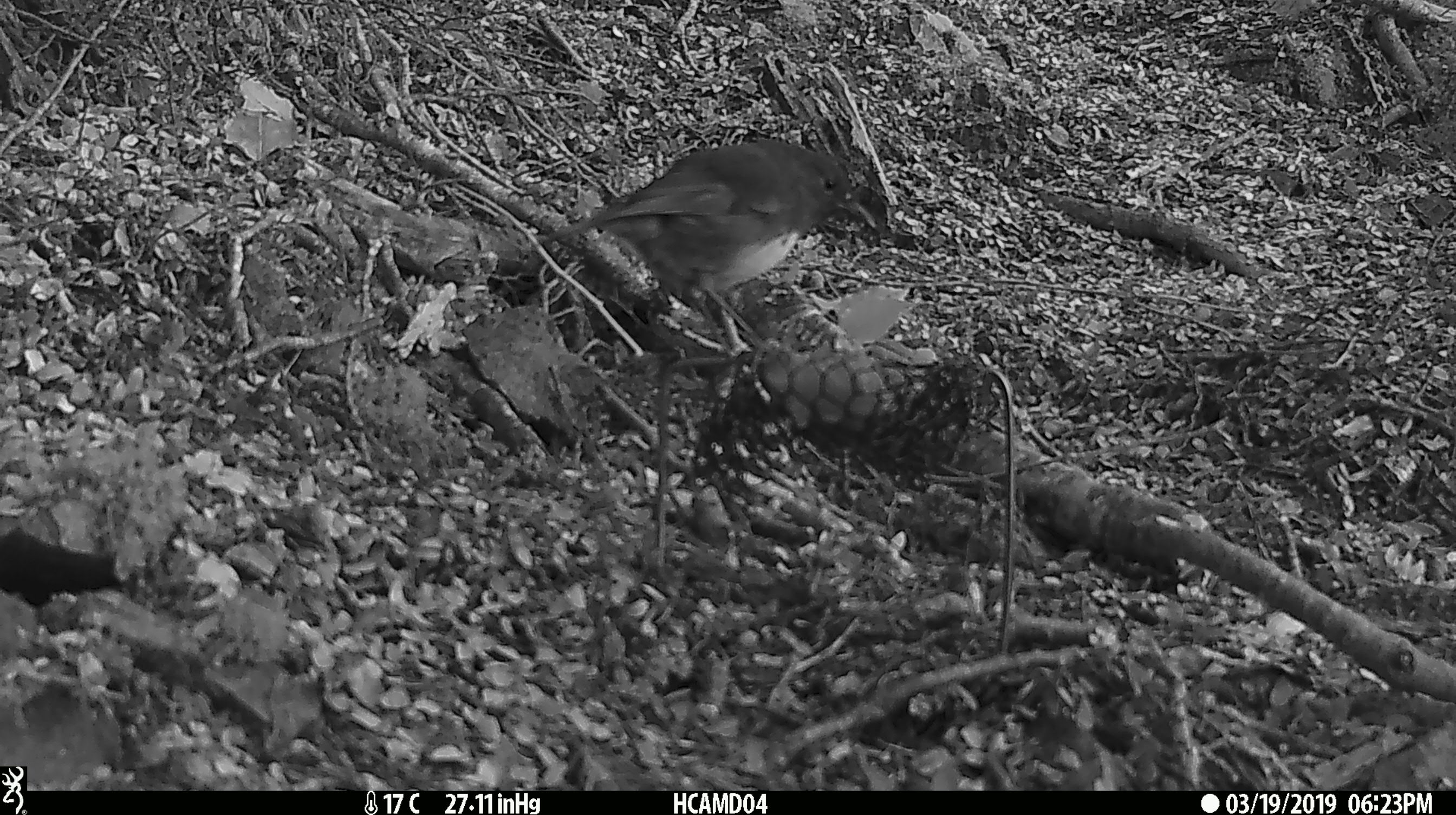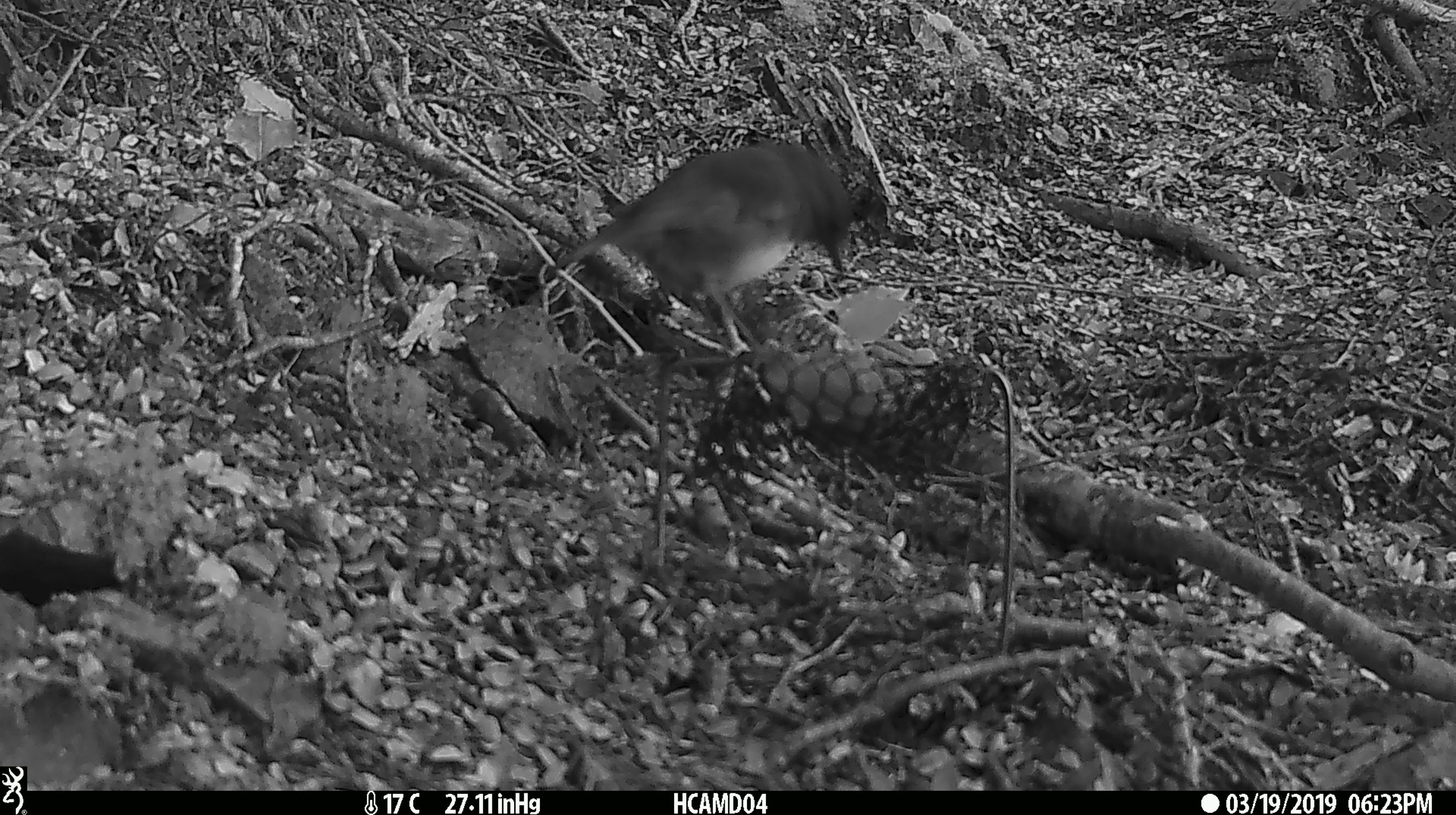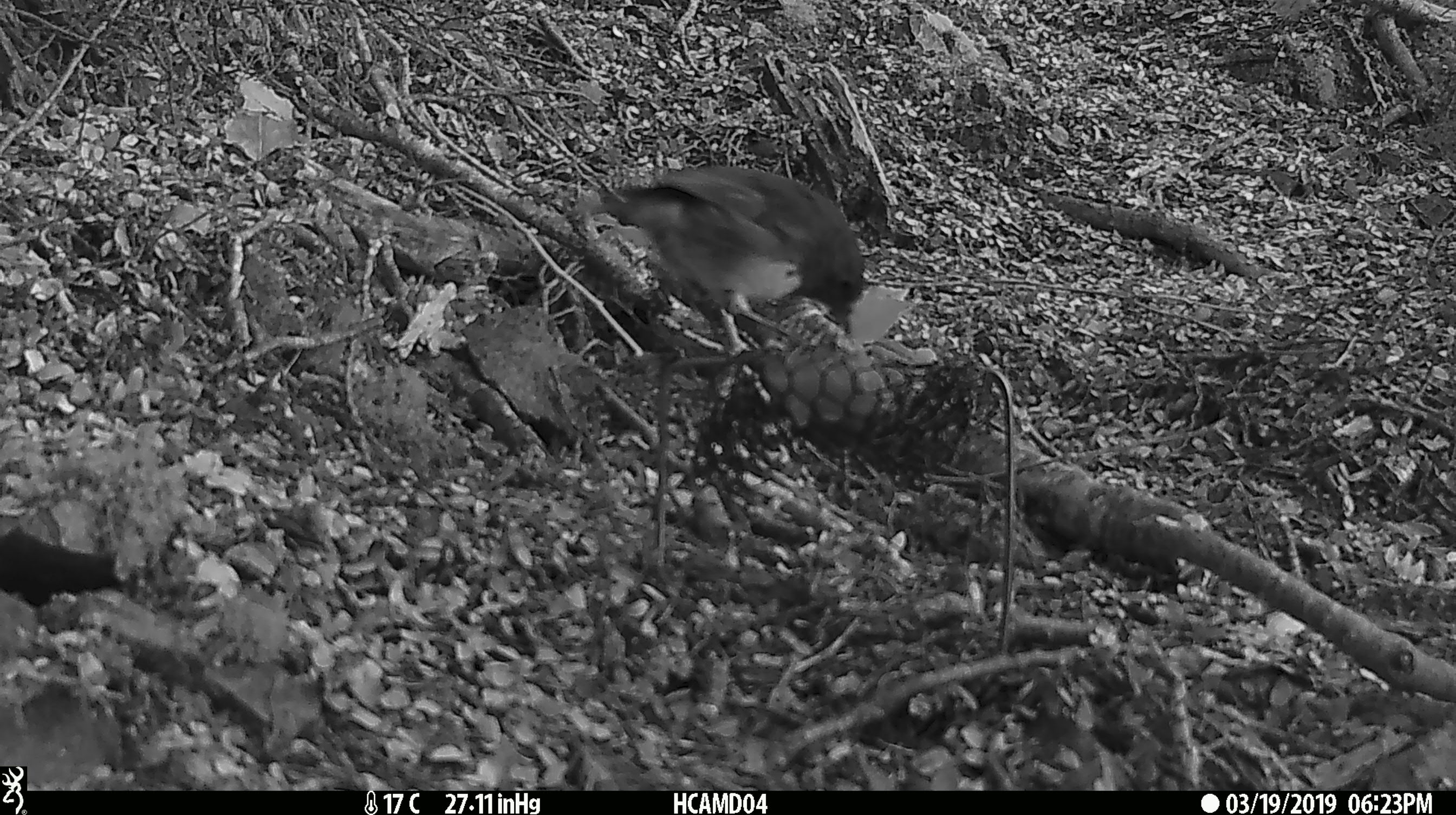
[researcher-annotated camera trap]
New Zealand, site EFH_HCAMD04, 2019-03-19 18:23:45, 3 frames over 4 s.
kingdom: Animalia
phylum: Chordata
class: Aves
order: Passeriformes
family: Petroicidae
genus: Petroica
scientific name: Petroica australis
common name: new zealand robin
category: robin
Robin (new zealand robin) (Petroica australis).